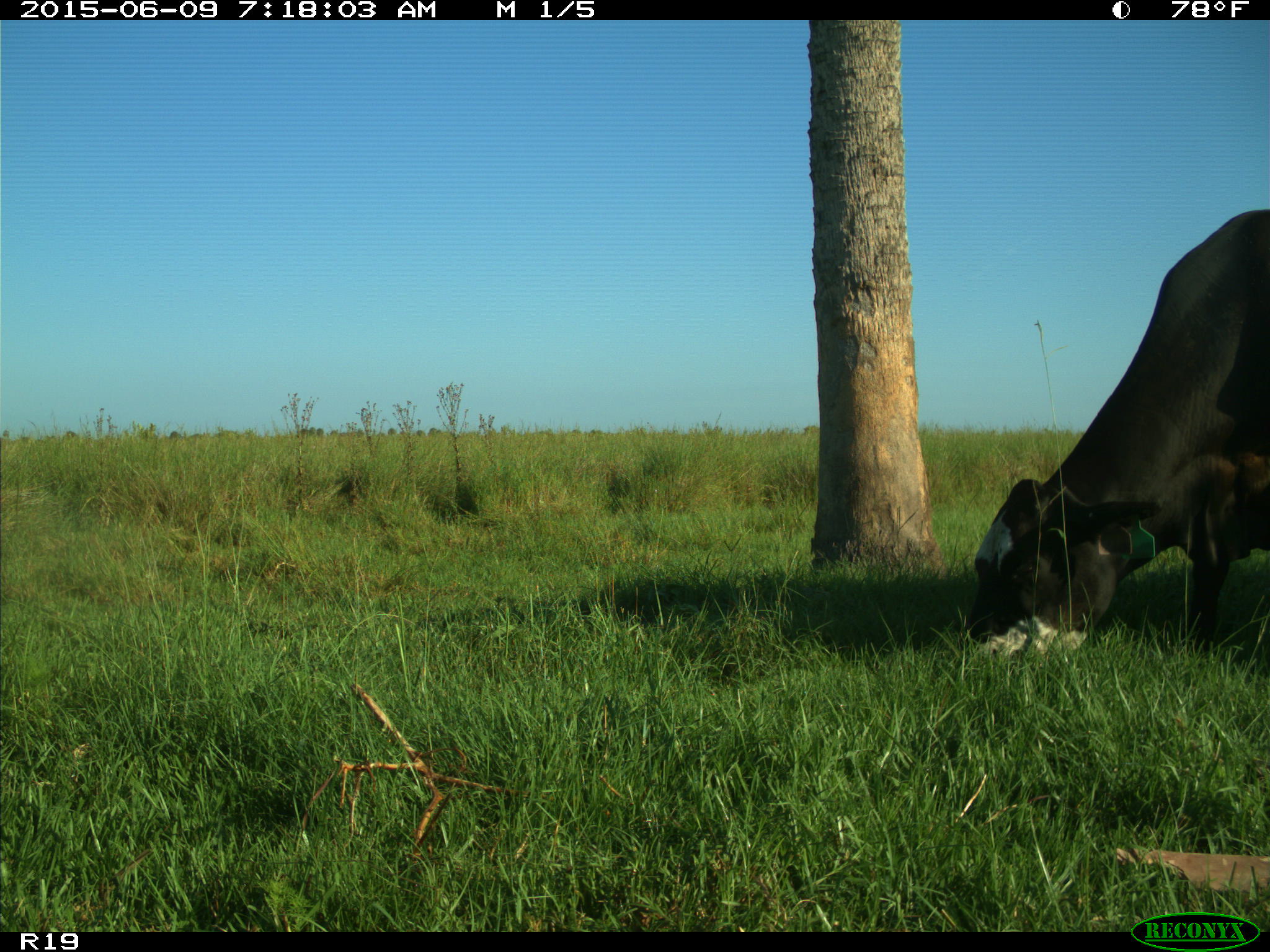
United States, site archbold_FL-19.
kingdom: Animalia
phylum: Chordata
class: Mammalia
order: Artiodactyla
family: Bovidae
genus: Bos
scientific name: Bos taurus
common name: domestic cow